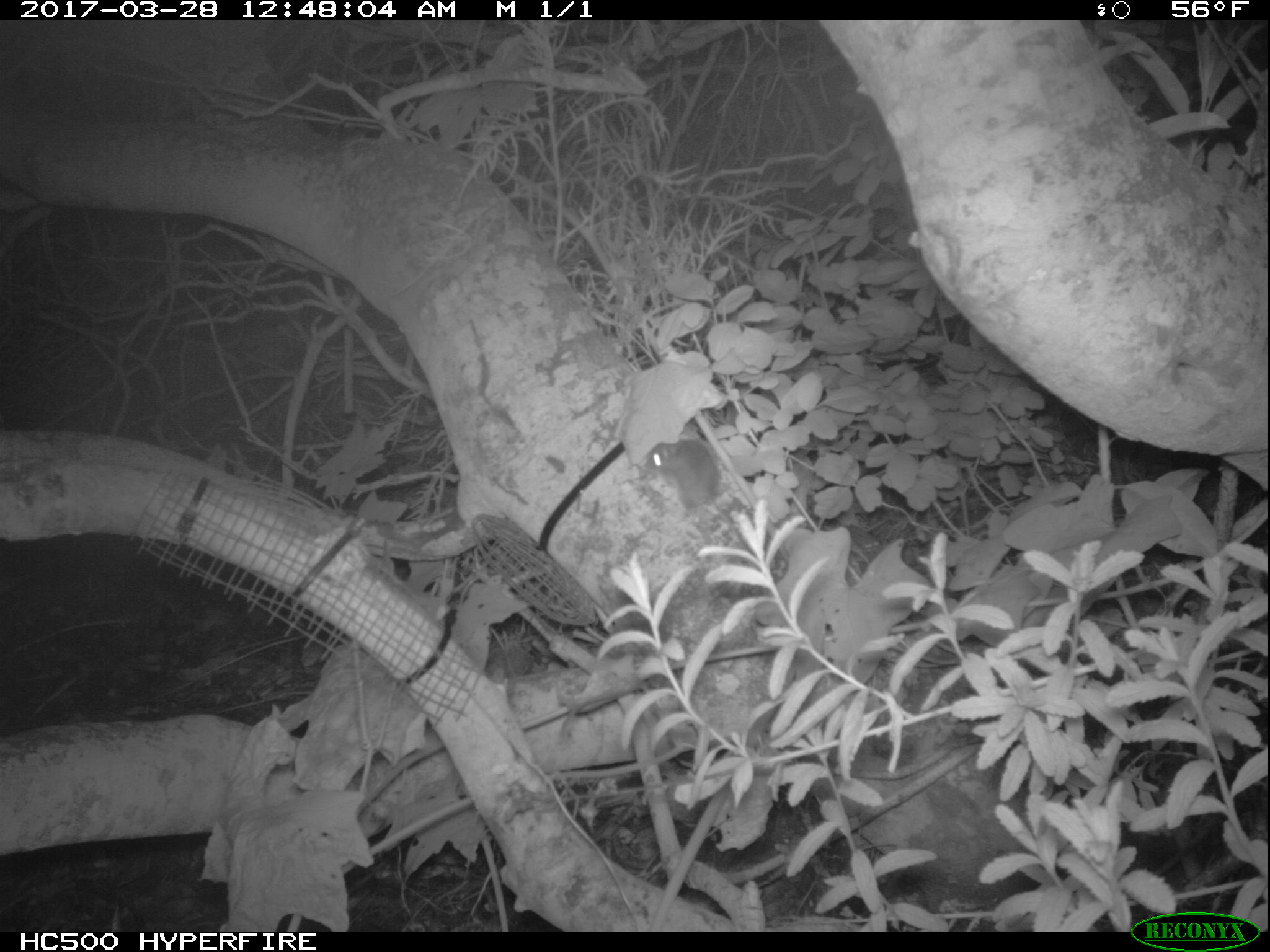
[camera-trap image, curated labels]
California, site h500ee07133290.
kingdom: Animalia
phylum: Chordata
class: Mammalia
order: Rodentia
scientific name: Rodentia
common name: rodent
Rodent (Rodentia).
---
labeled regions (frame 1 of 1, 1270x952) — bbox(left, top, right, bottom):
rodent: bbox(637, 435, 737, 534)